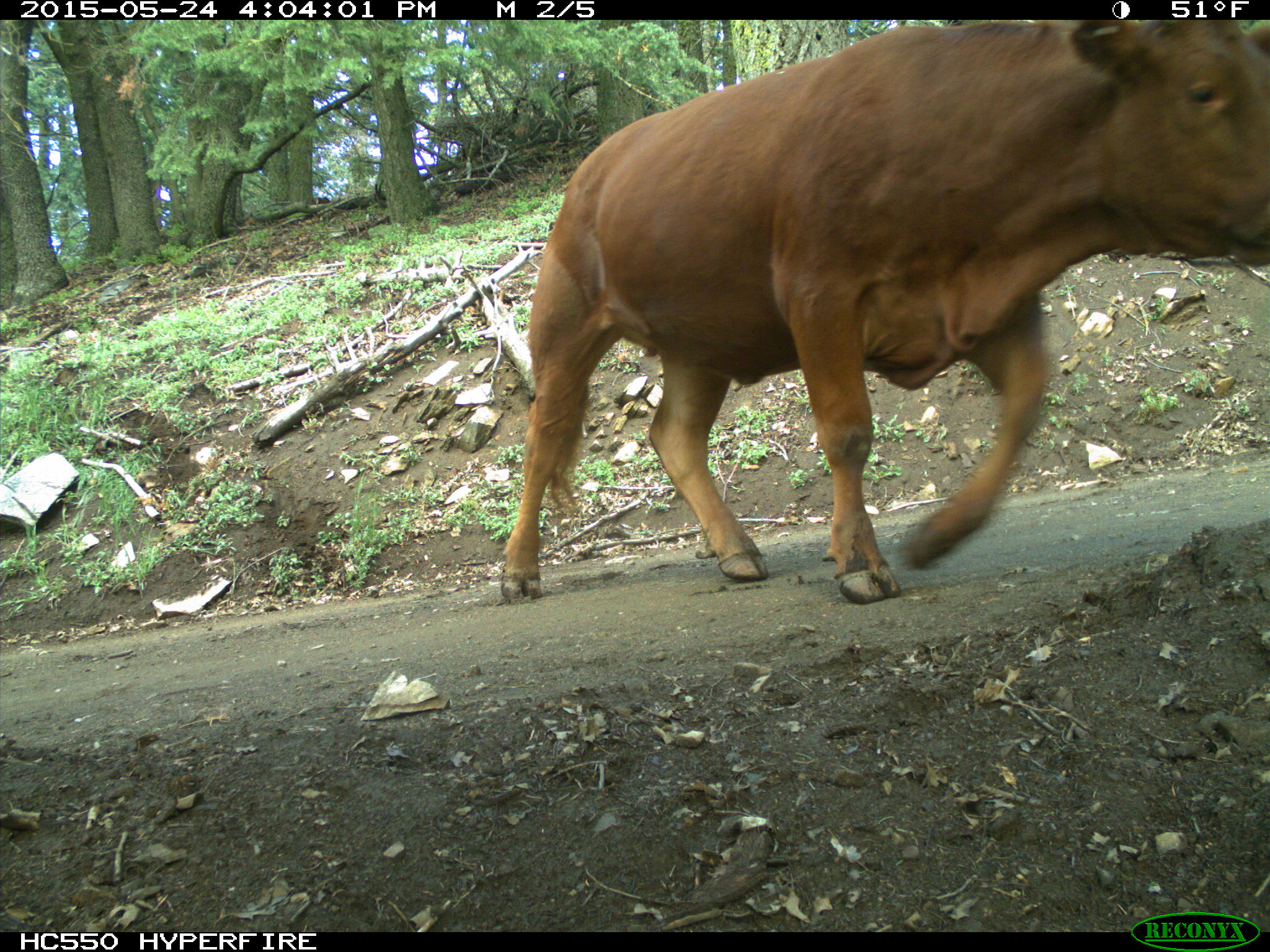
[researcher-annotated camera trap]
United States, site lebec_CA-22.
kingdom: Animalia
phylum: Chordata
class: Mammalia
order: Artiodactyla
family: Bovidae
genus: Bos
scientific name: Bos taurus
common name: domestic cow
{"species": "Bos taurus (domestic cow)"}